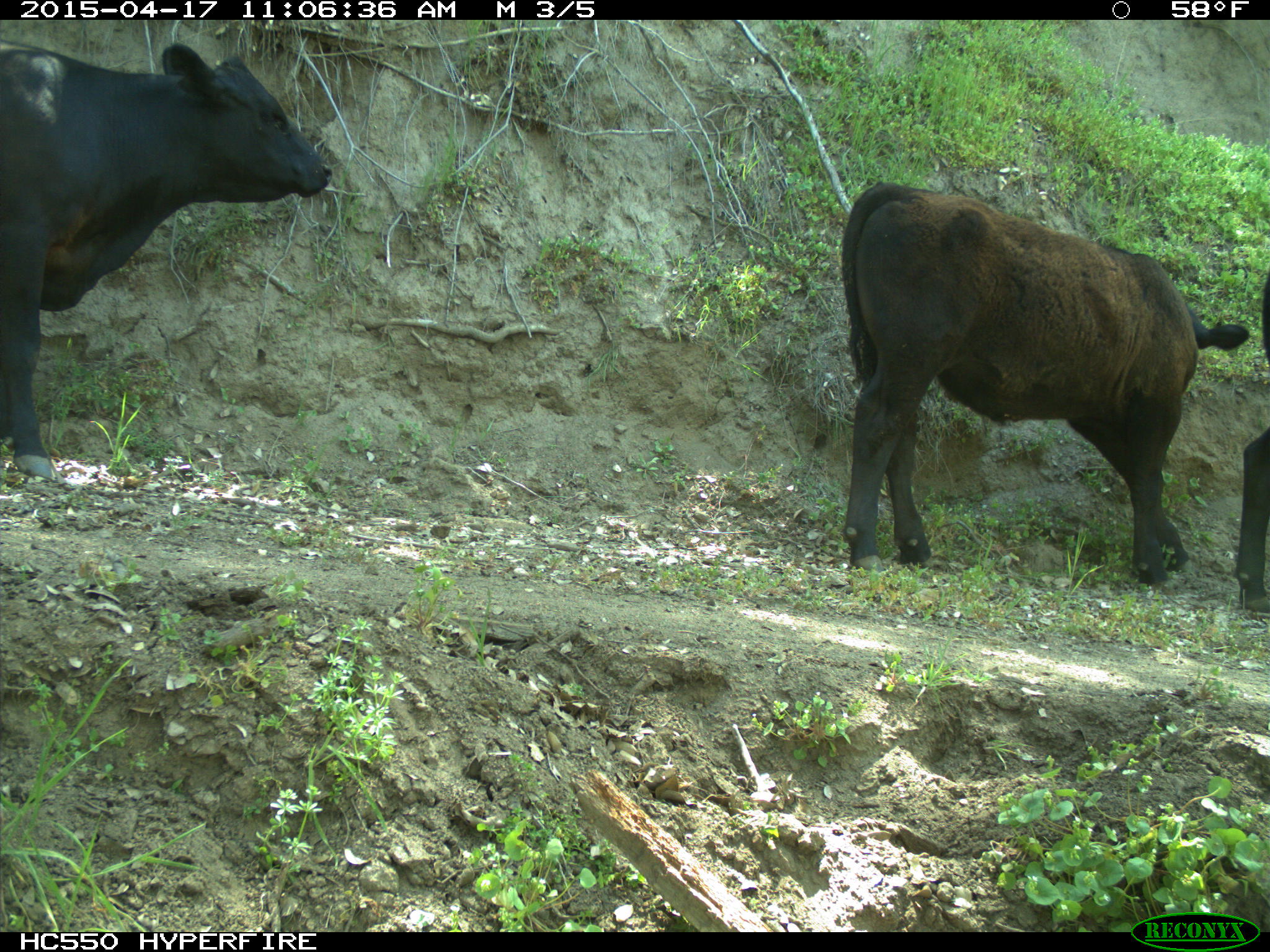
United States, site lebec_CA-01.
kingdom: Animalia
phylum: Chordata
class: Mammalia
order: Artiodactyla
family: Bovidae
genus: Bos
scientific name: Bos taurus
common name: domestic cow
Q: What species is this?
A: Bos taurus (domestic cow).